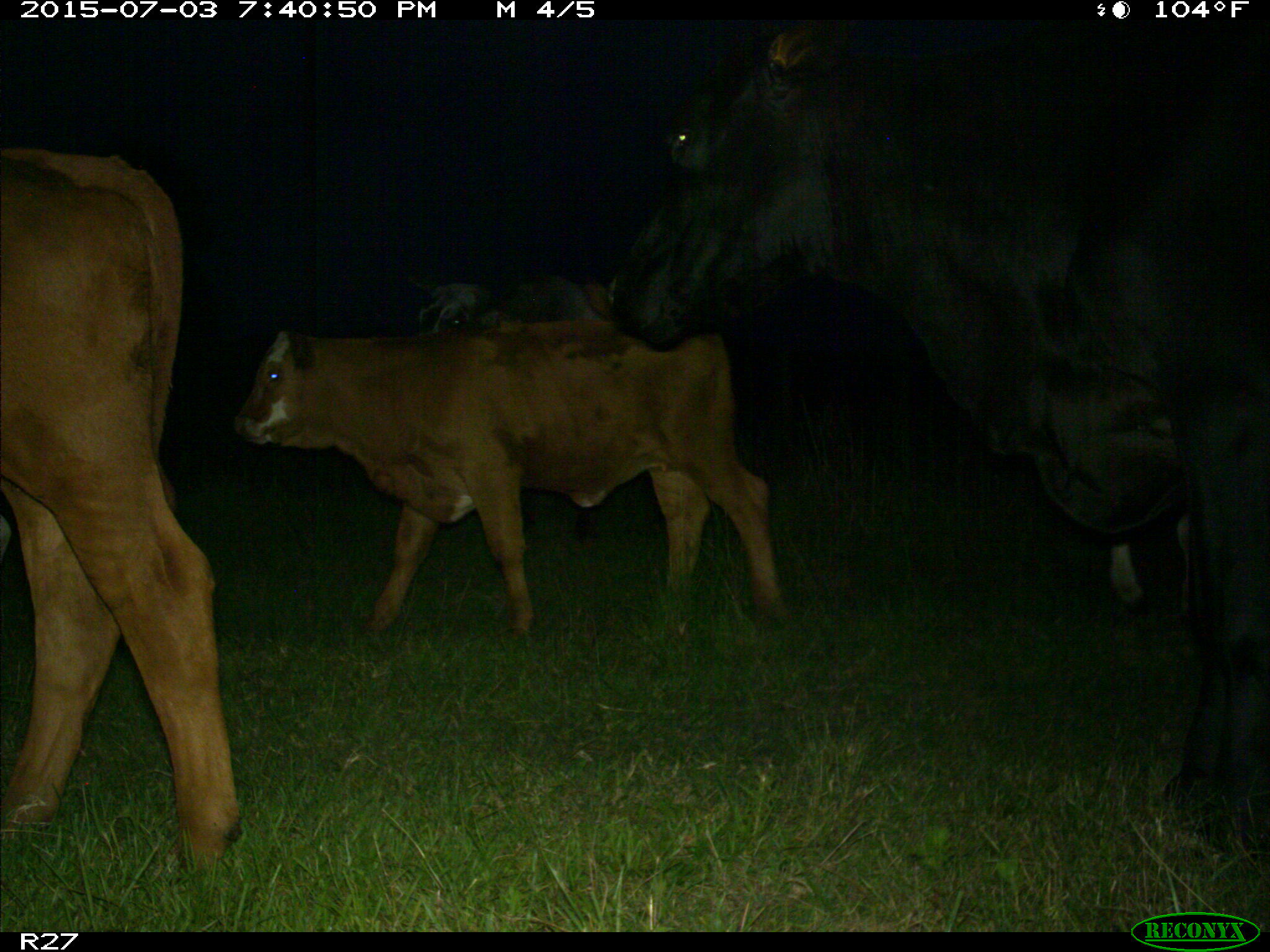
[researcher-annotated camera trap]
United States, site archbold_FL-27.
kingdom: Animalia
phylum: Chordata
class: Mammalia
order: Artiodactyla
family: Bovidae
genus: Bos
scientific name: Bos taurus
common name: domestic cow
Bos taurus (domestic cow).